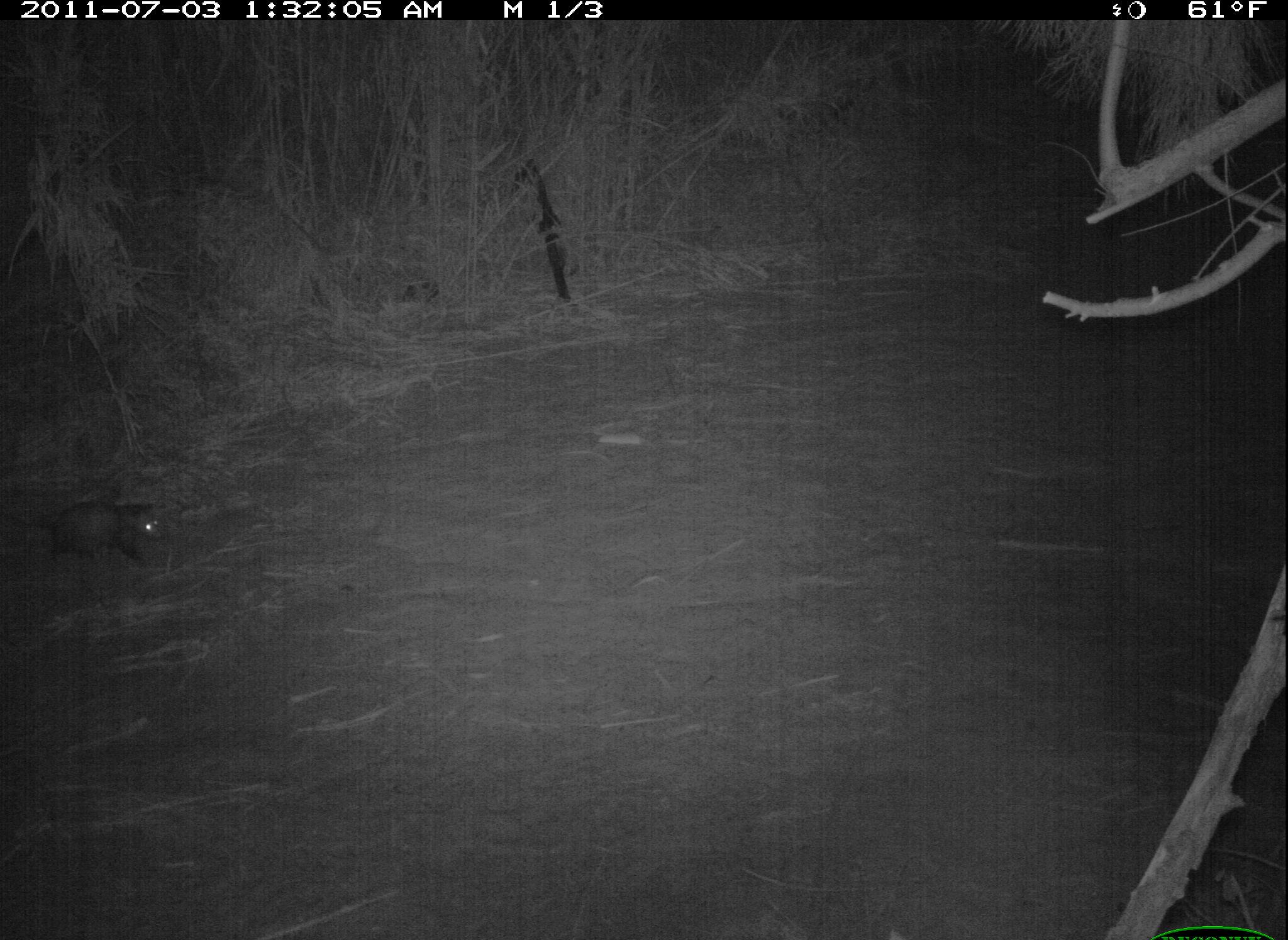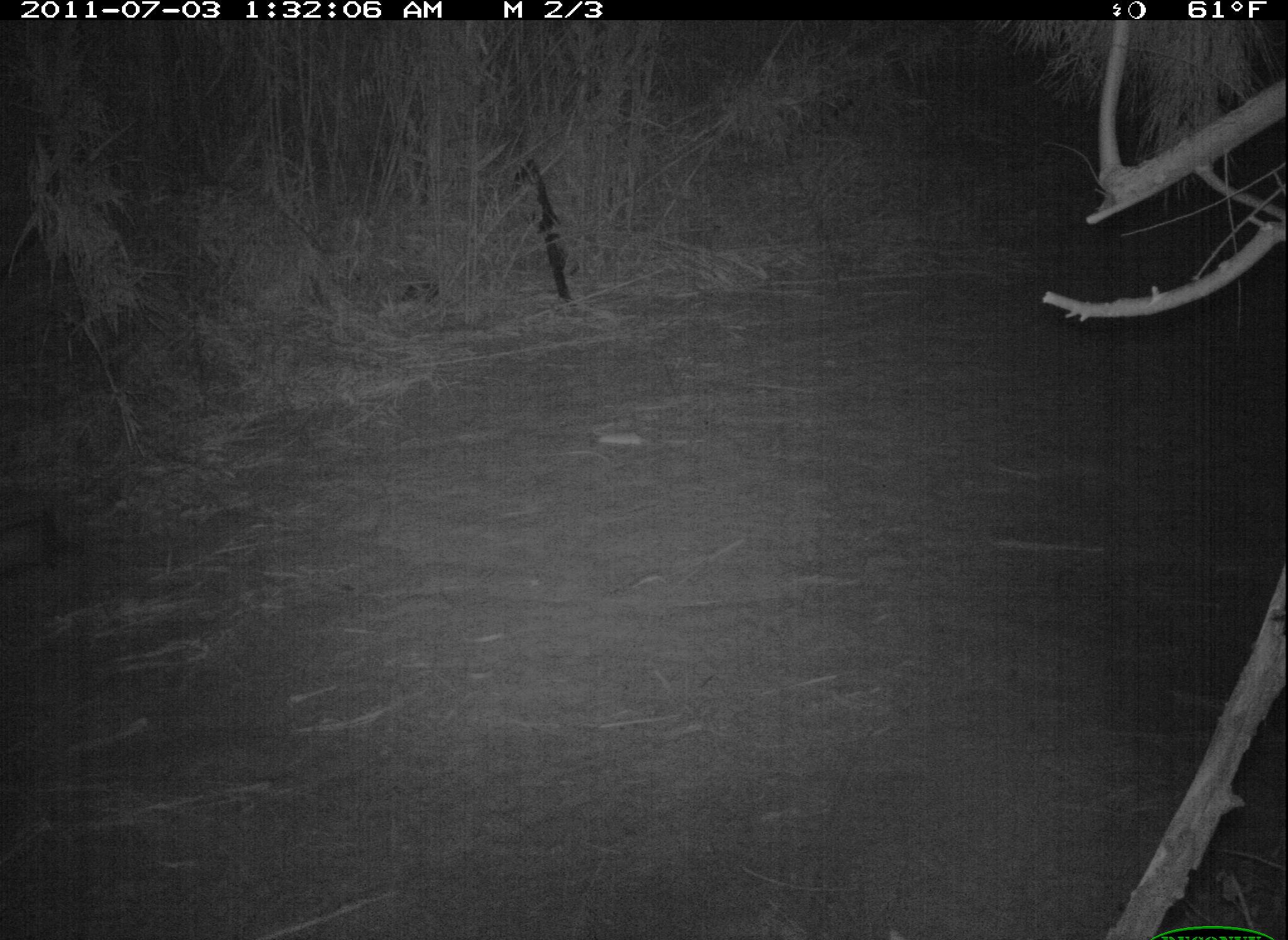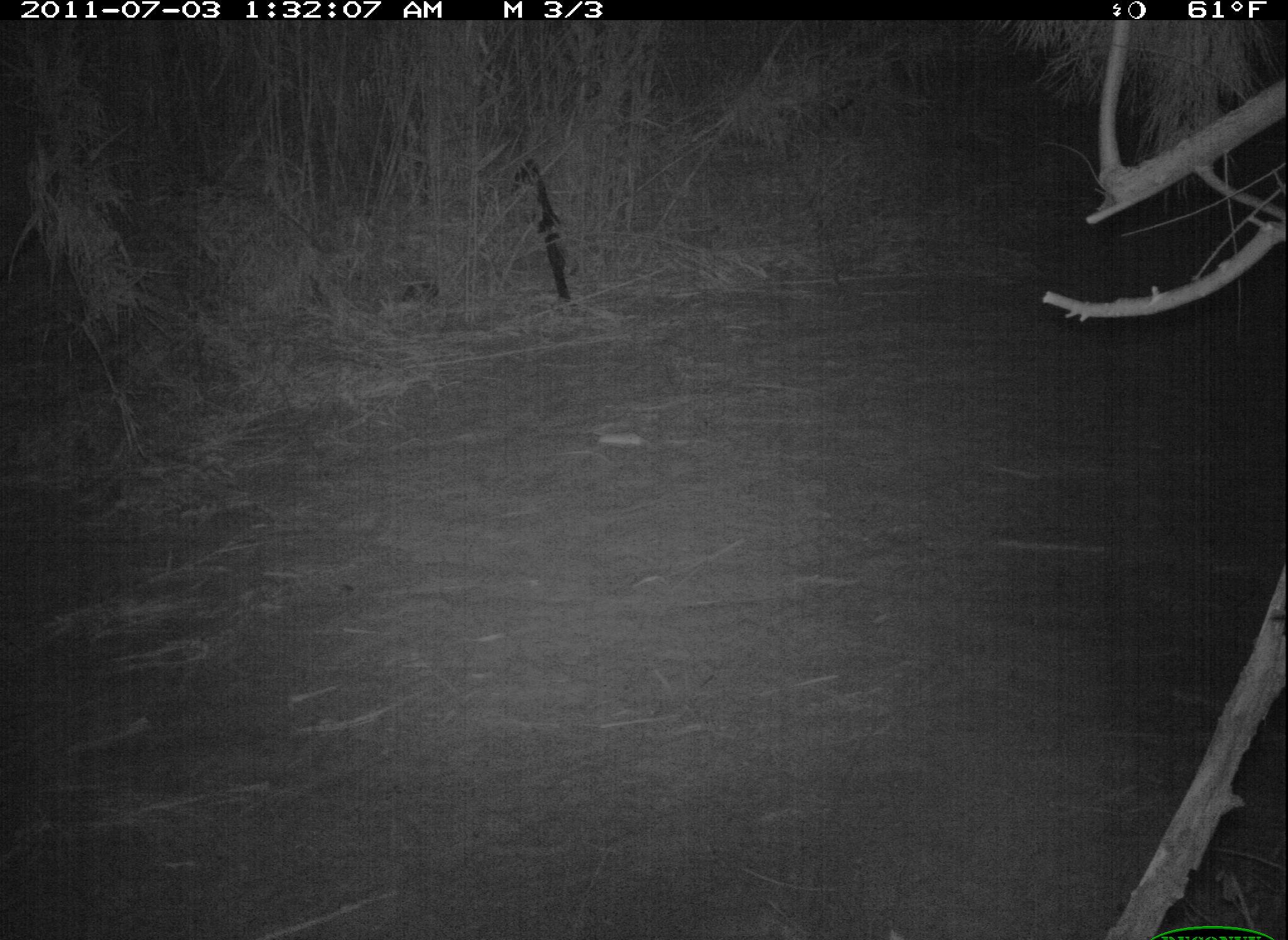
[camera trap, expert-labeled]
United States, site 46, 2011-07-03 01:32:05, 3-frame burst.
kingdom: Animalia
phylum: Chordata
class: Mammalia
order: Didelphimorphia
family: Didelphidae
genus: Didelphis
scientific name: Didelphis virginiana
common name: virginia opossum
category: opossum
Opossum (virginia opossum) (Didelphis virginiana).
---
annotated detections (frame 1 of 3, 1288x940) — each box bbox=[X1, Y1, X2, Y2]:
opossum: bbox=[23, 483, 190, 581]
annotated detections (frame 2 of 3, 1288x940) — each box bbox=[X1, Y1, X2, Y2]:
opossum: bbox=[0, 494, 90, 591]